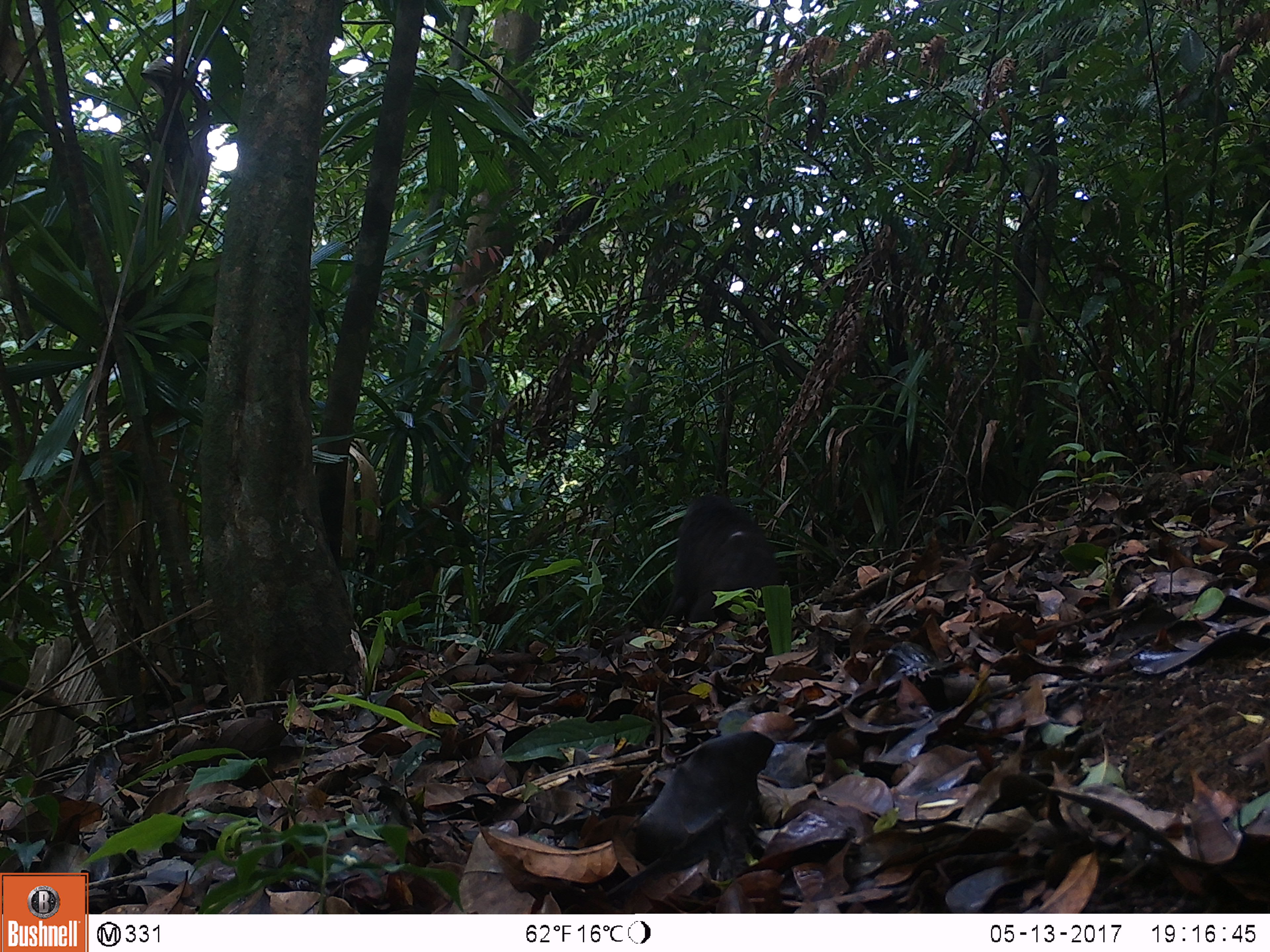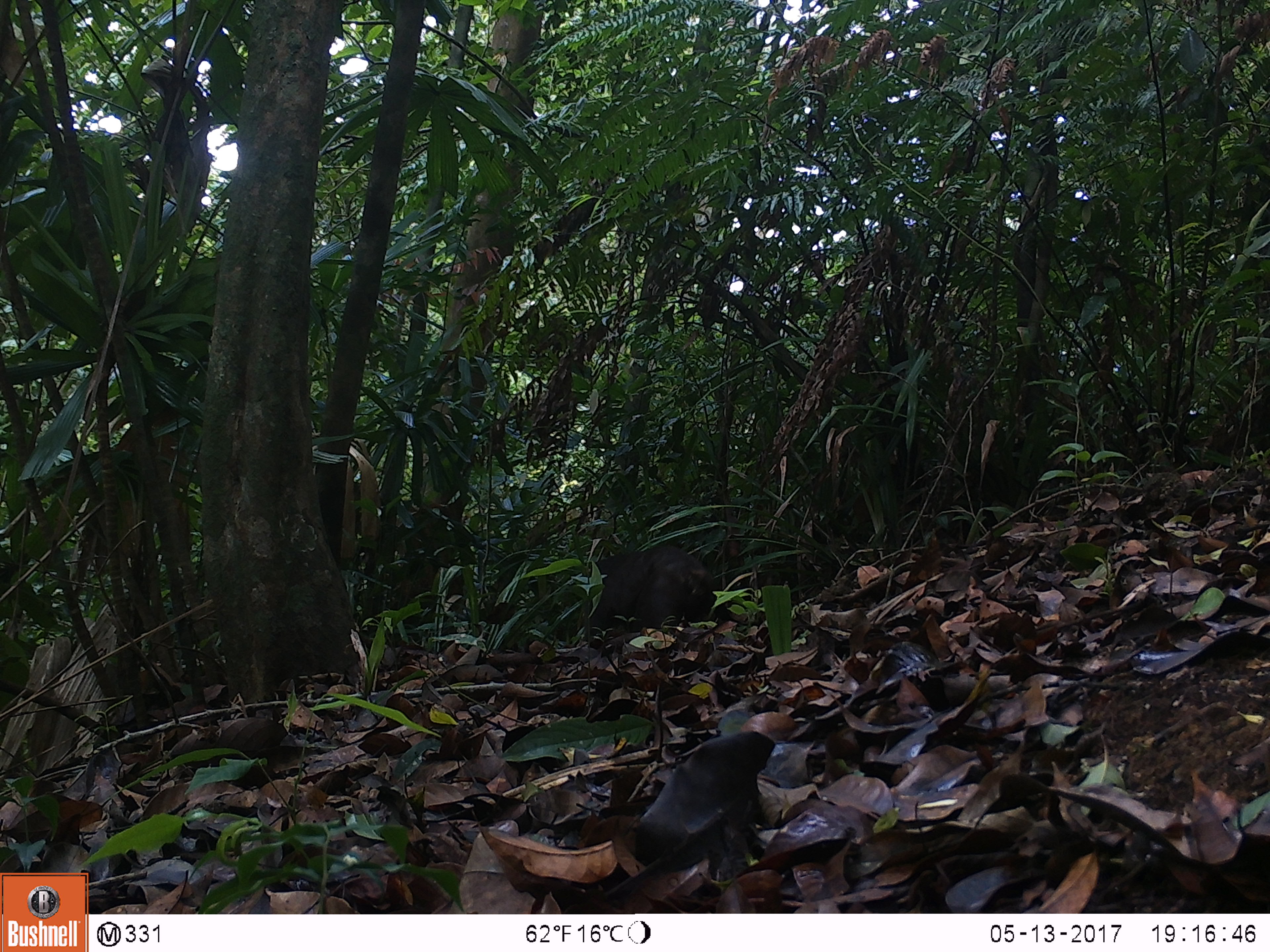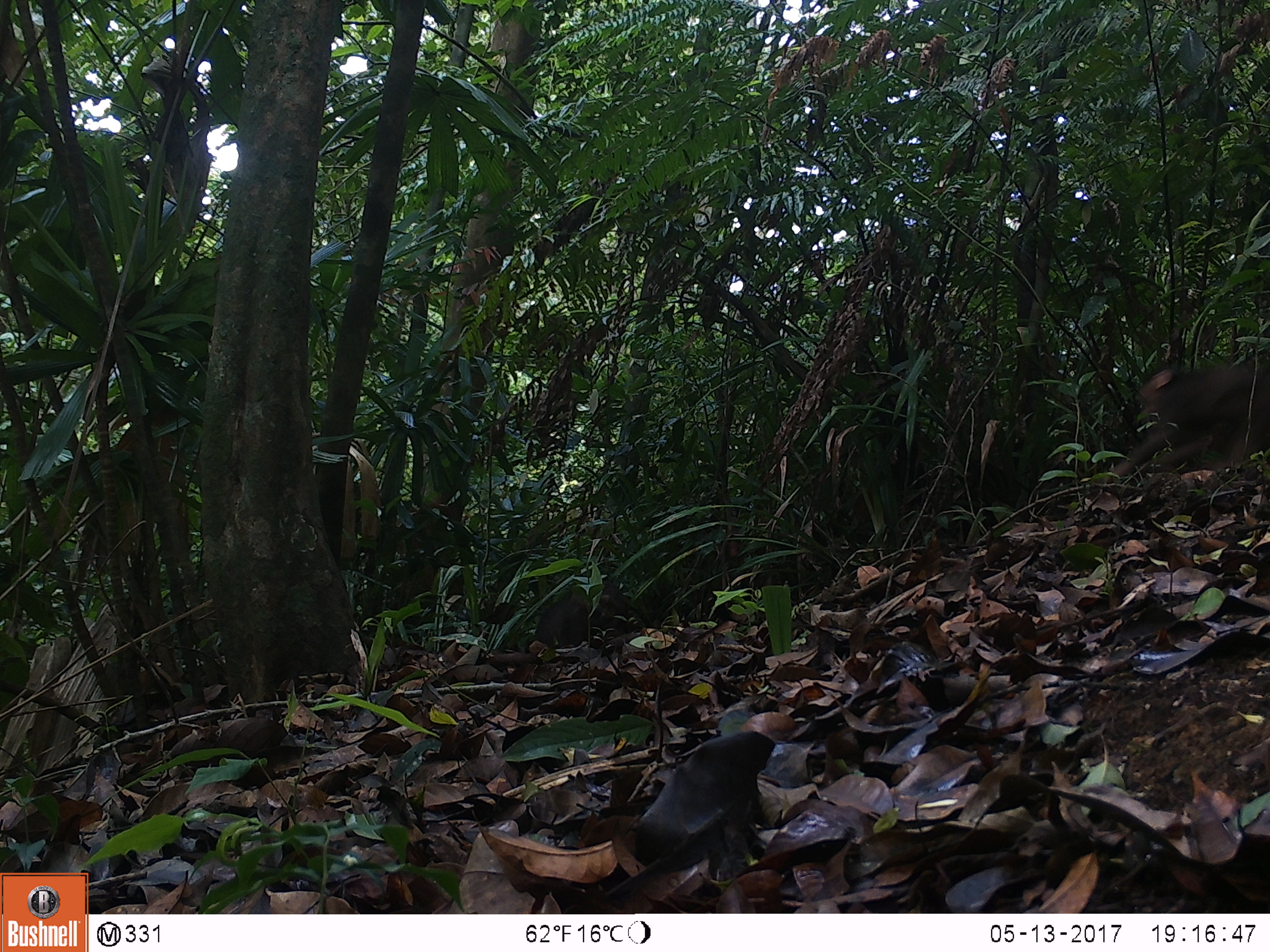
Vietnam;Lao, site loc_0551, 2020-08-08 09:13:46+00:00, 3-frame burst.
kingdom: Animalia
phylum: Chordata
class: Mammalia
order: Primates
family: Cercopithecidae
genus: Macaca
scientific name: Macaca arctoides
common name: stump-tailed macaque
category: stump tailed macaque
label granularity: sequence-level